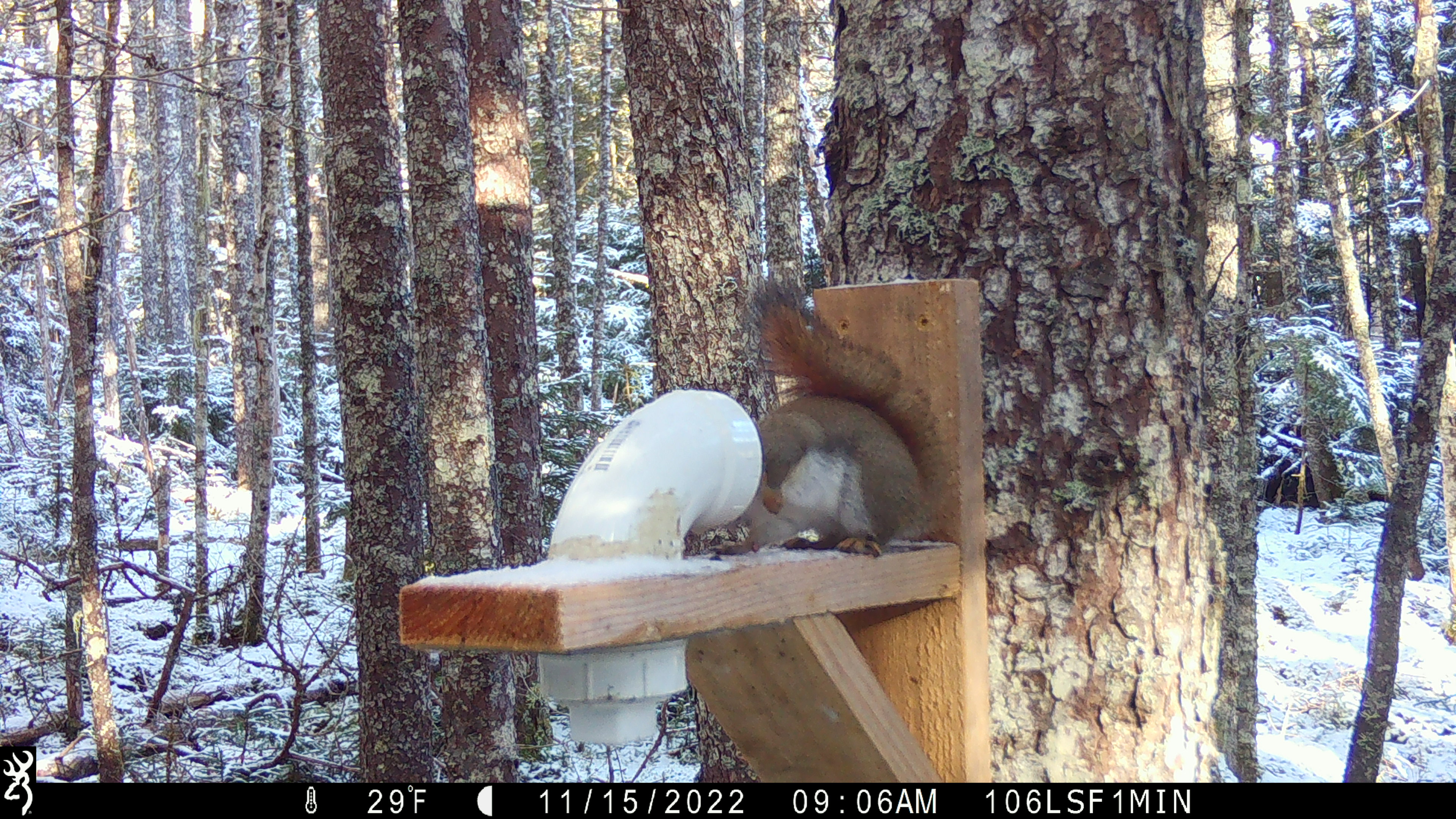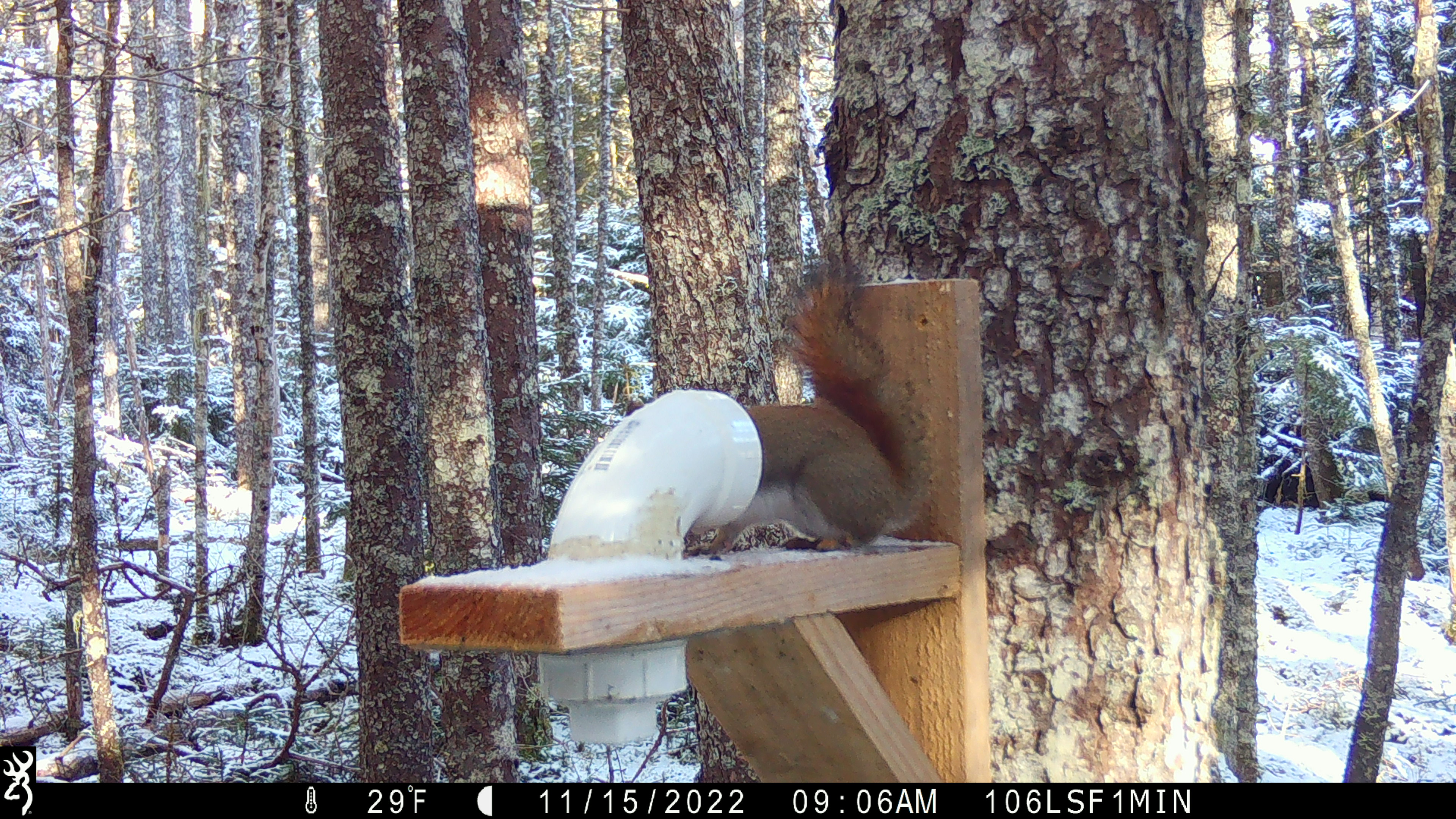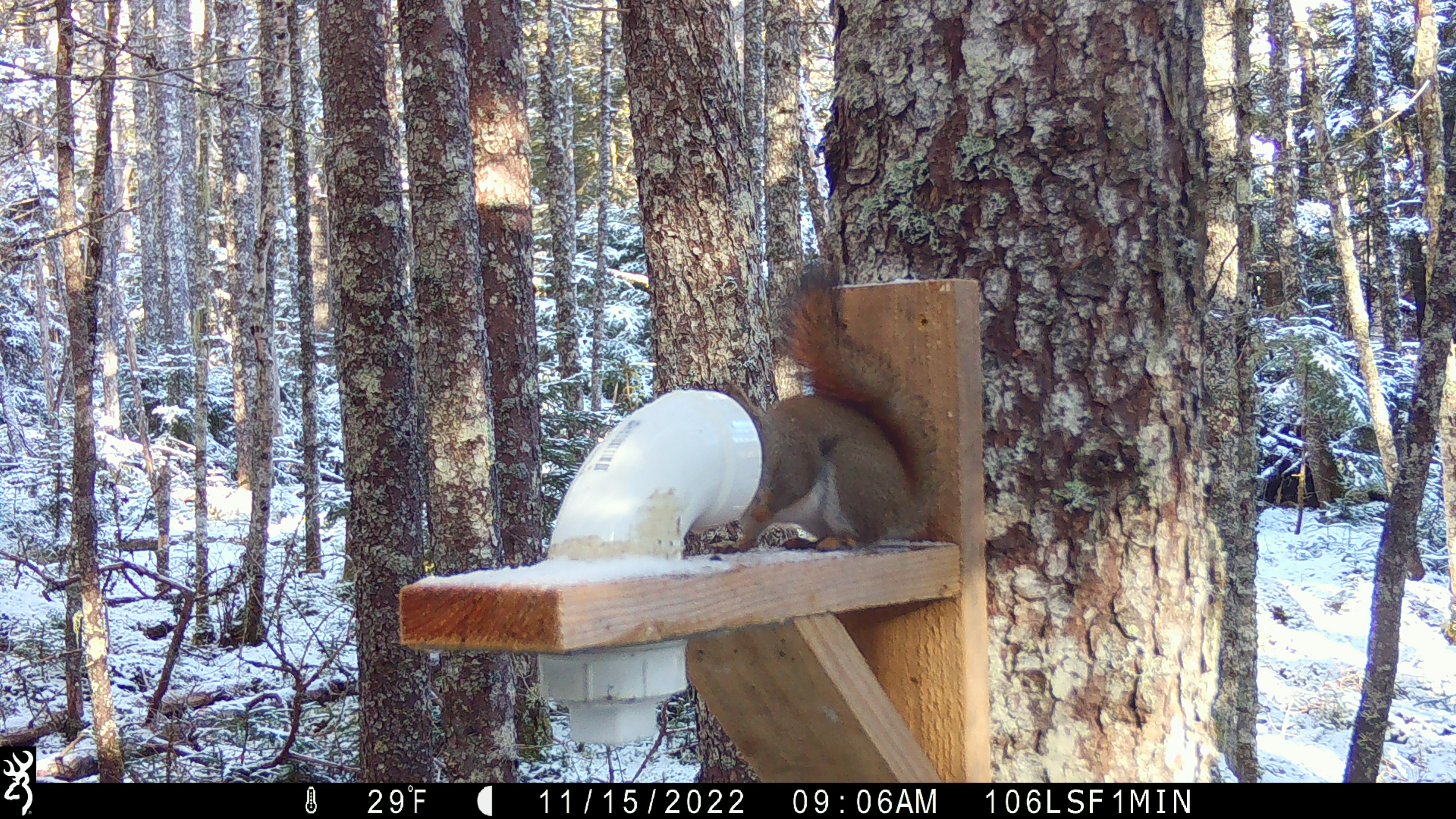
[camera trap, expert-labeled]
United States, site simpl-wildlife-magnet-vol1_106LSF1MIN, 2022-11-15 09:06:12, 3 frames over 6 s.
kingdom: Animalia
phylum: Chordata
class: Mammalia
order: Rodentia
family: Sciuridae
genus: Tamiasciurus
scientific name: Tamiasciurus hudsonicus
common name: red squirrel